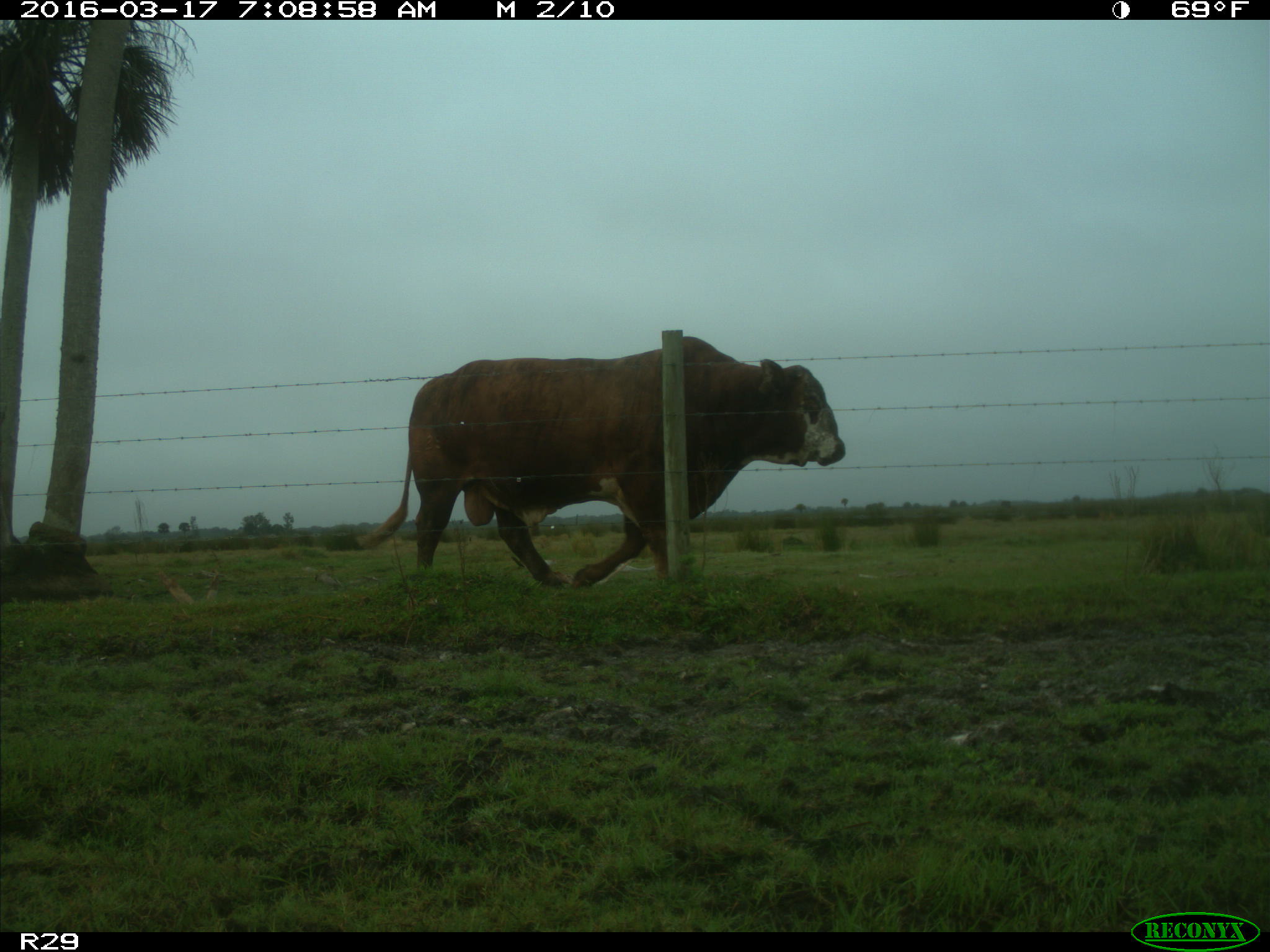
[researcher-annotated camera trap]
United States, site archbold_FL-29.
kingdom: Animalia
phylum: Chordata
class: Mammalia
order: Artiodactyla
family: Bovidae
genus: Bos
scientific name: Bos taurus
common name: domestic cow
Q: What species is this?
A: Bos taurus (domestic cow).